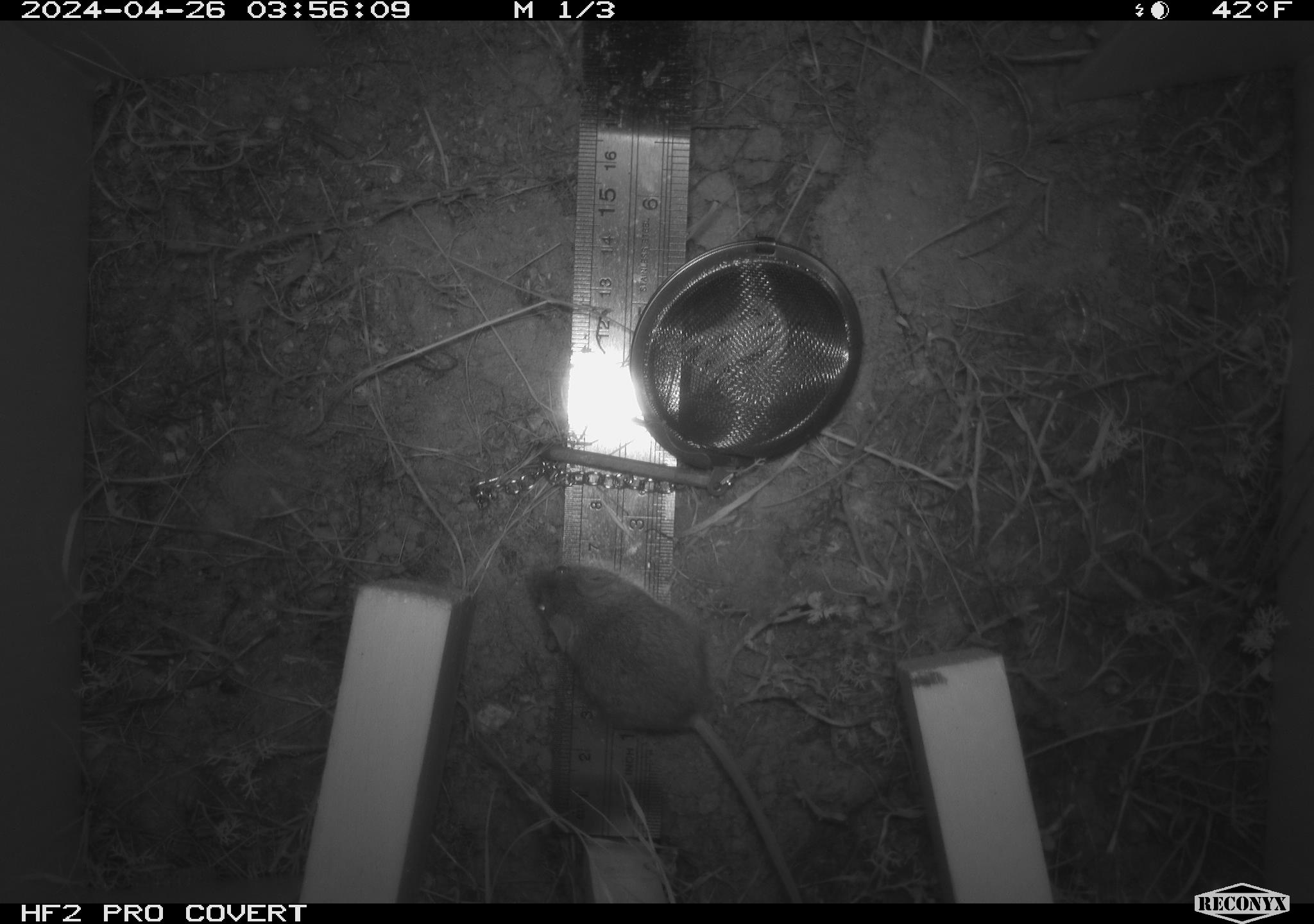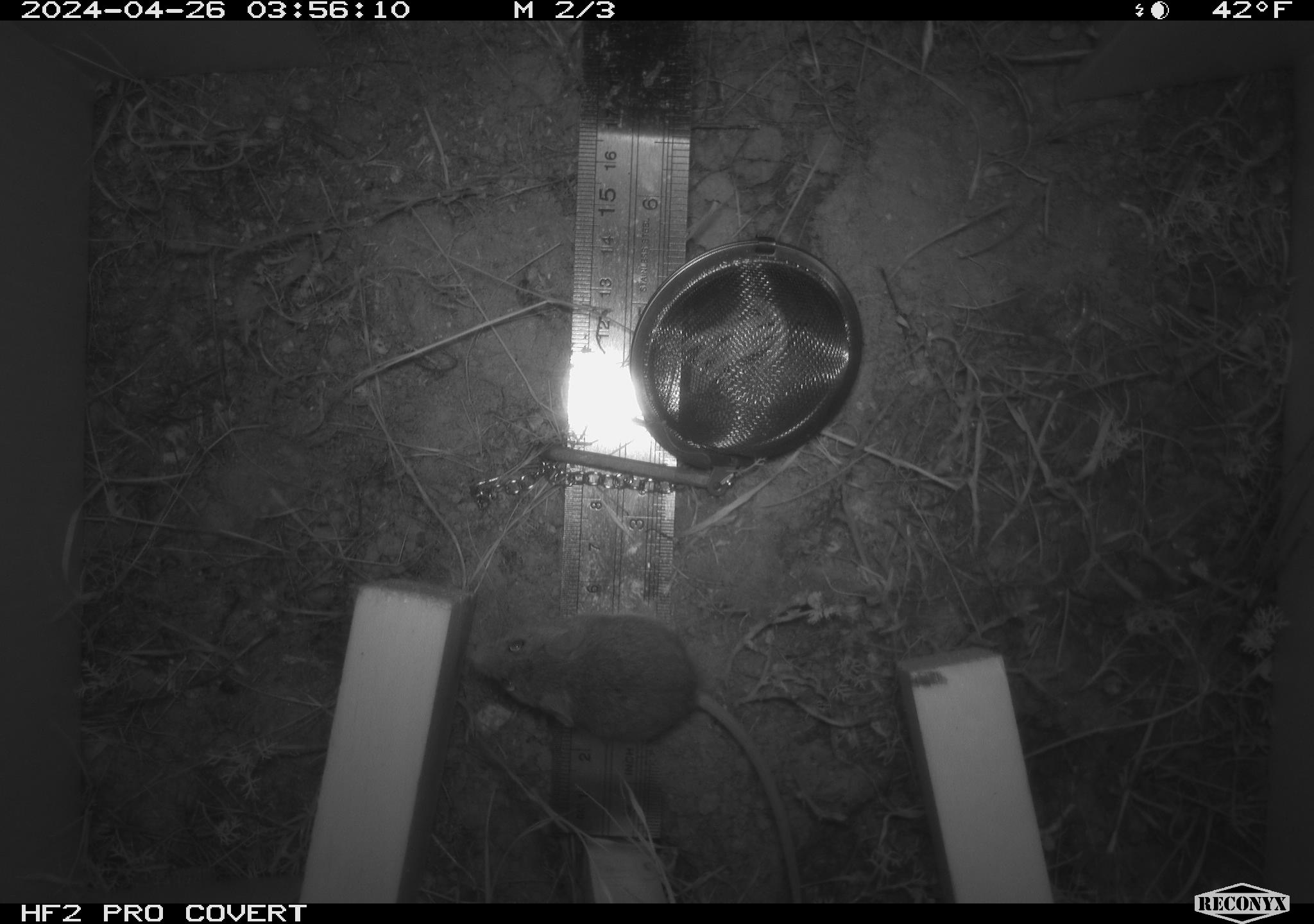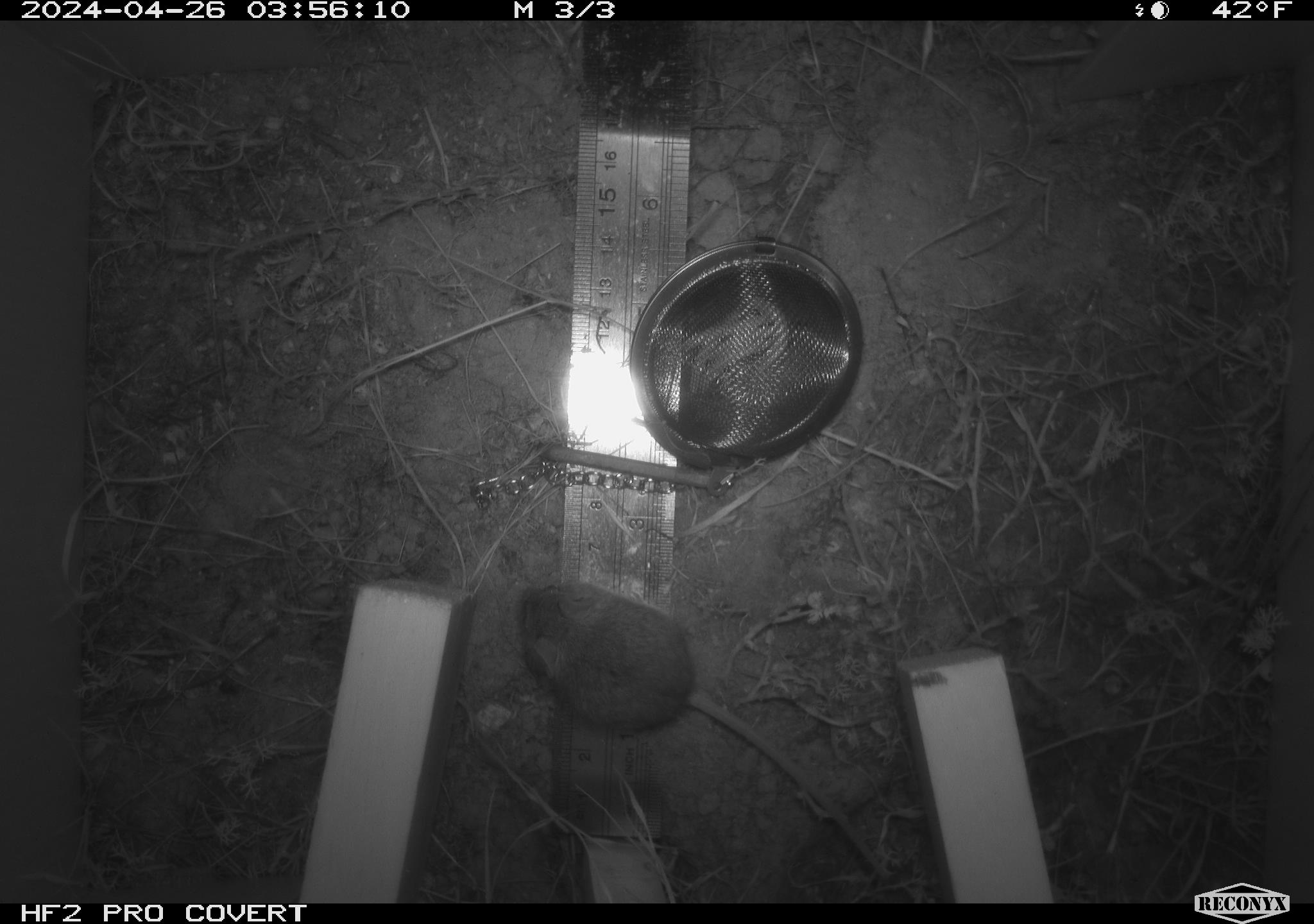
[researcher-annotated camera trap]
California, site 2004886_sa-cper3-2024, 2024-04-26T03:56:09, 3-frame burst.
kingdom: Animalia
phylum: Chordata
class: Mammalia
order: Rodentia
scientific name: Rodentia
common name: rodent